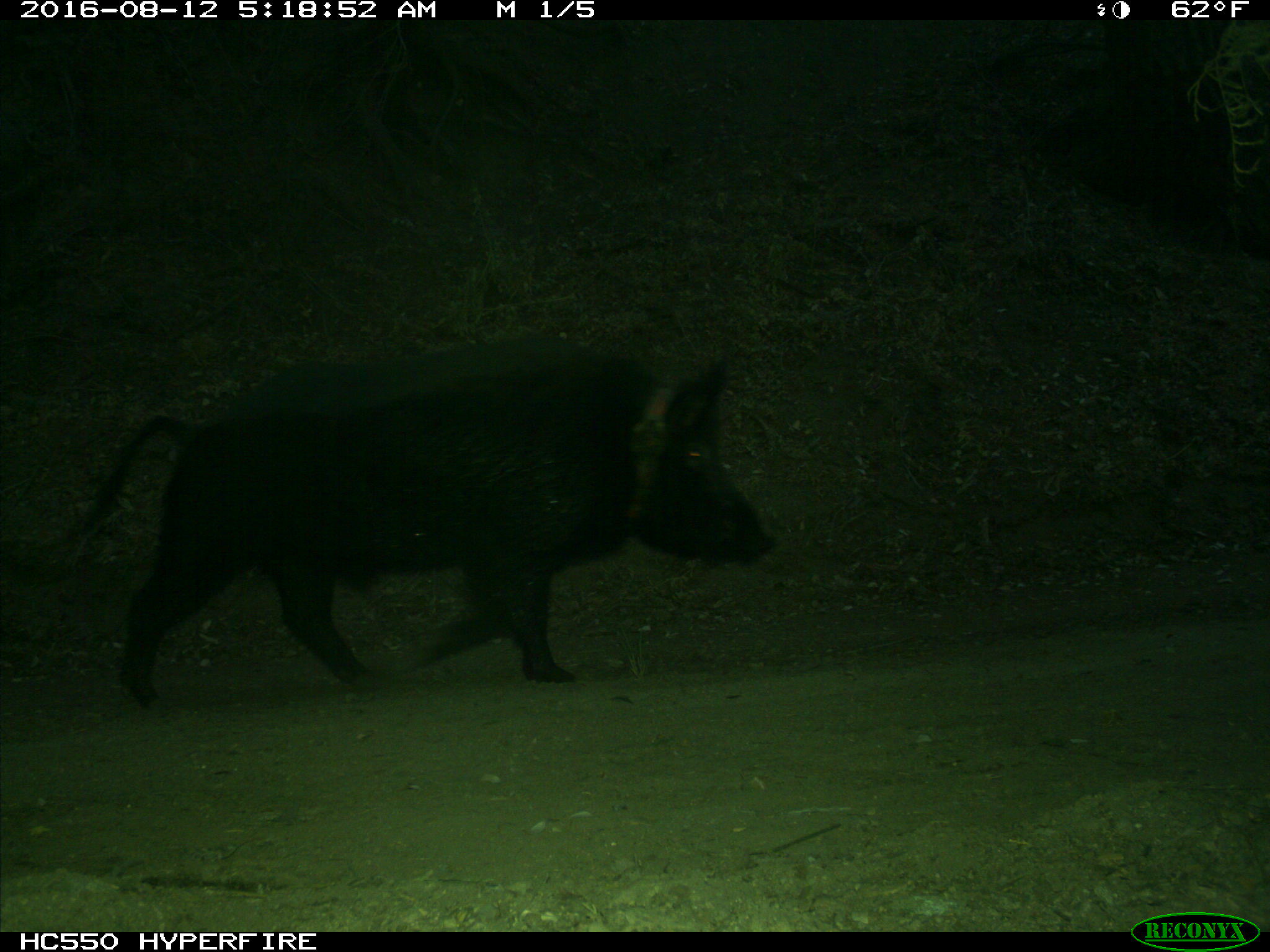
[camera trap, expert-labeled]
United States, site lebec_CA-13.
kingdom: Animalia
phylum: Chordata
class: Mammalia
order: Artiodactyla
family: Suidae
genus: Sus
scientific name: Sus scrofa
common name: wild boar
Sus scrofa (wild boar).